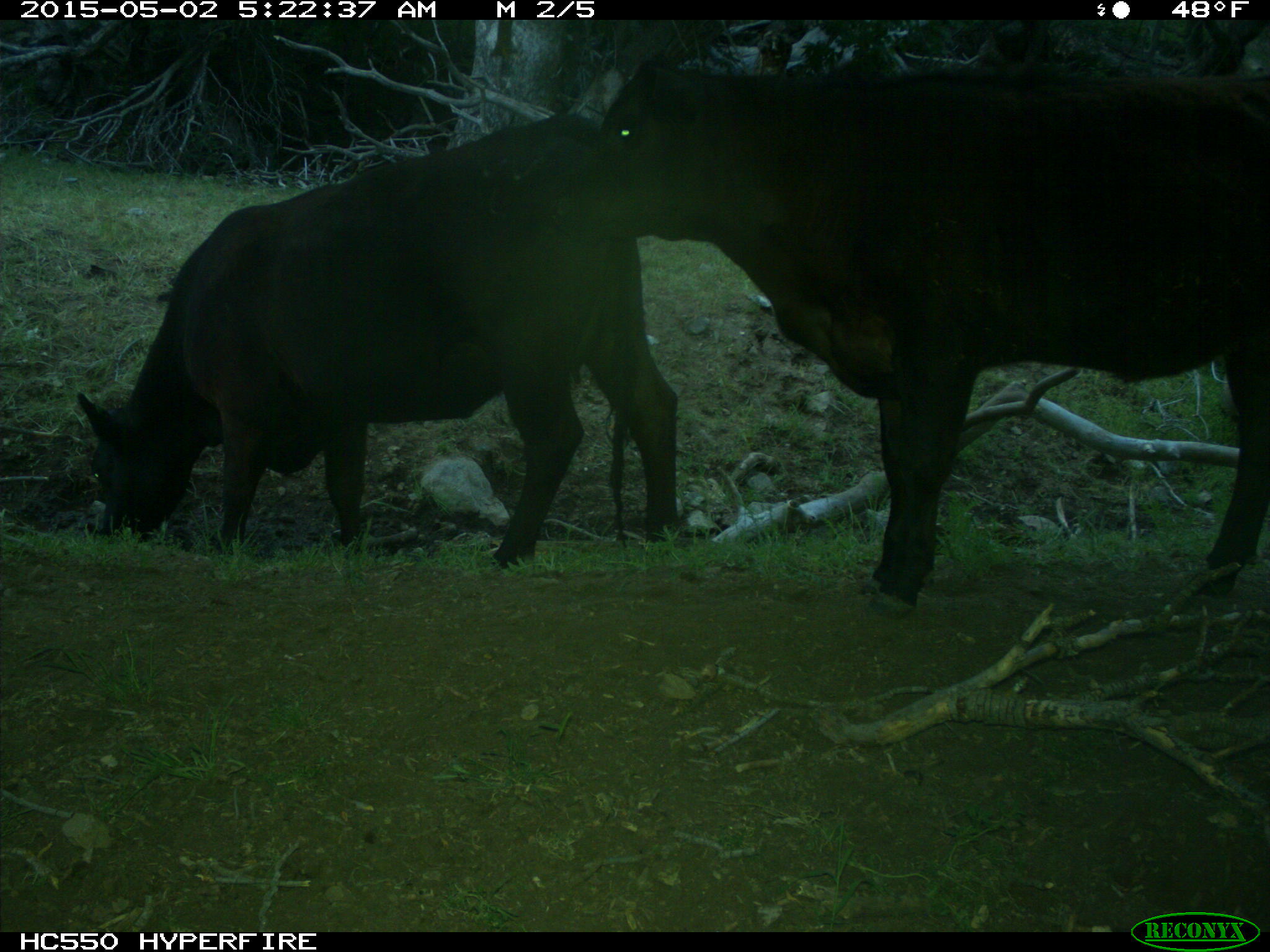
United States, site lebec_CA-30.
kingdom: Animalia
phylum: Chordata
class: Mammalia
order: Artiodactyla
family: Bovidae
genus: Bos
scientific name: Bos taurus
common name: domestic cow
Bos taurus (domestic cow).